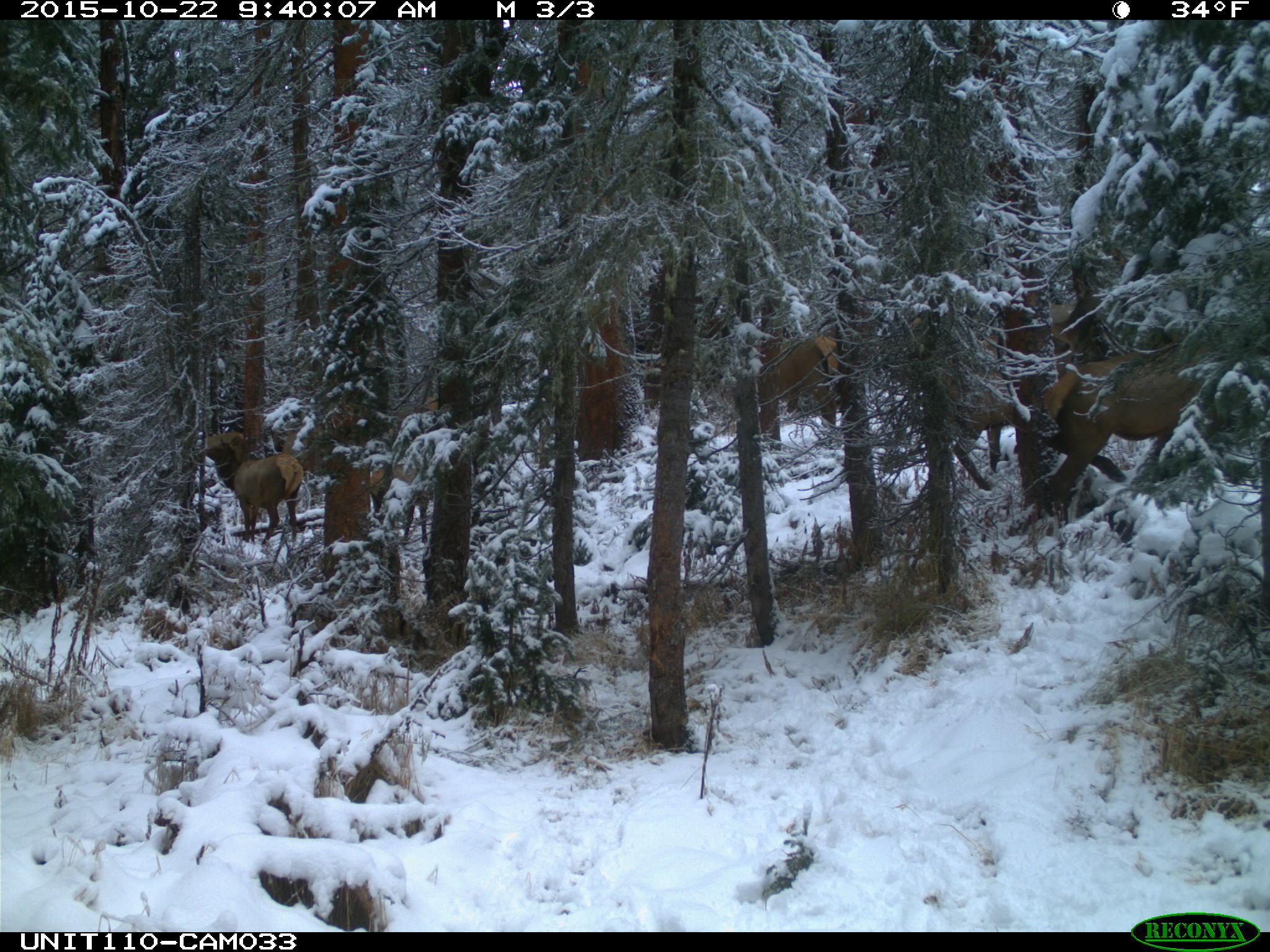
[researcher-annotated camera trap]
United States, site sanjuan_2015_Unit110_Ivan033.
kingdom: Animalia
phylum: Chordata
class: Mammalia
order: Artiodactyla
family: Cervidae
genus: Cervus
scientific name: Cervus elaphus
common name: red deer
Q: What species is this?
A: Cervus elaphus (red deer).